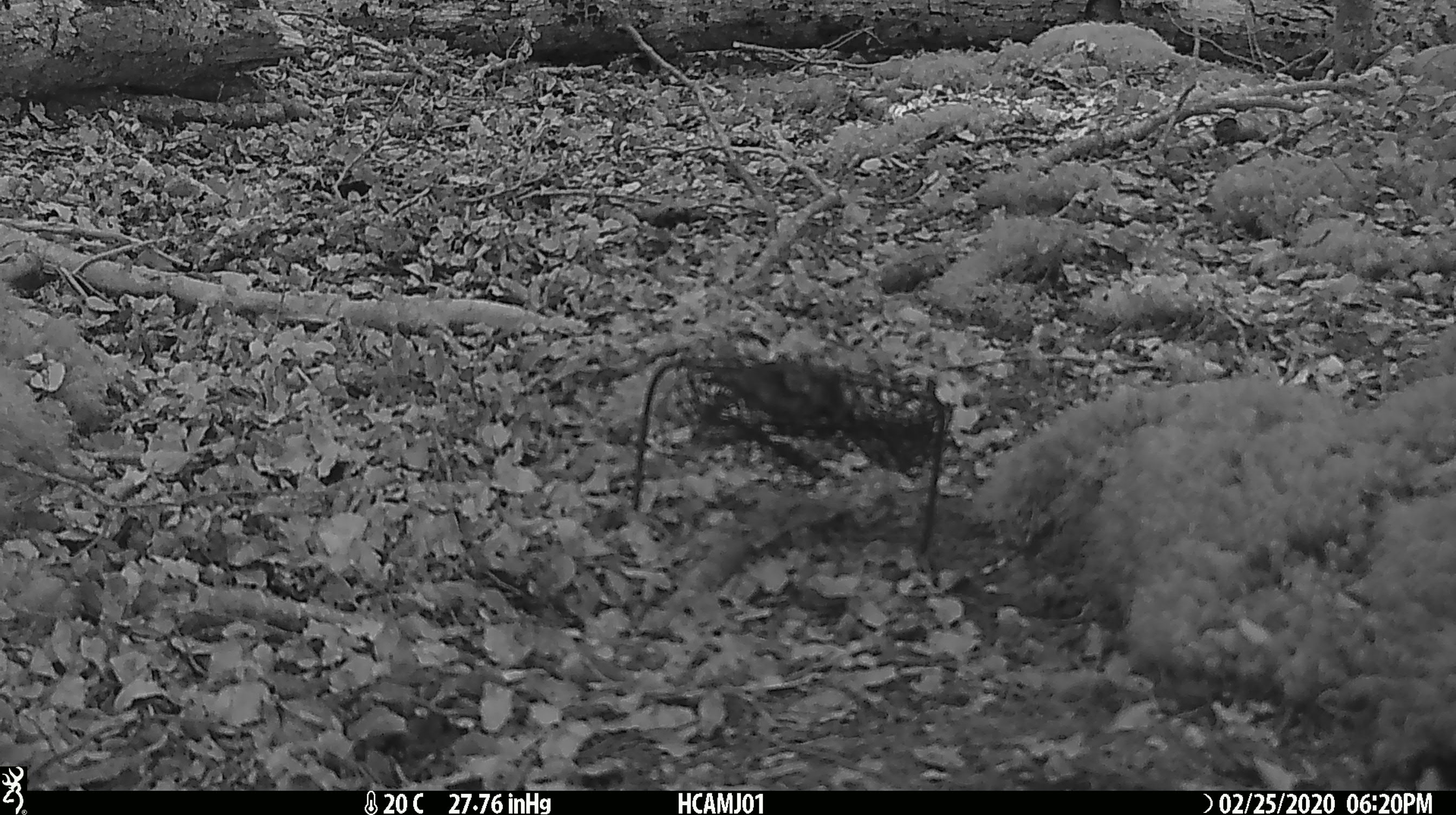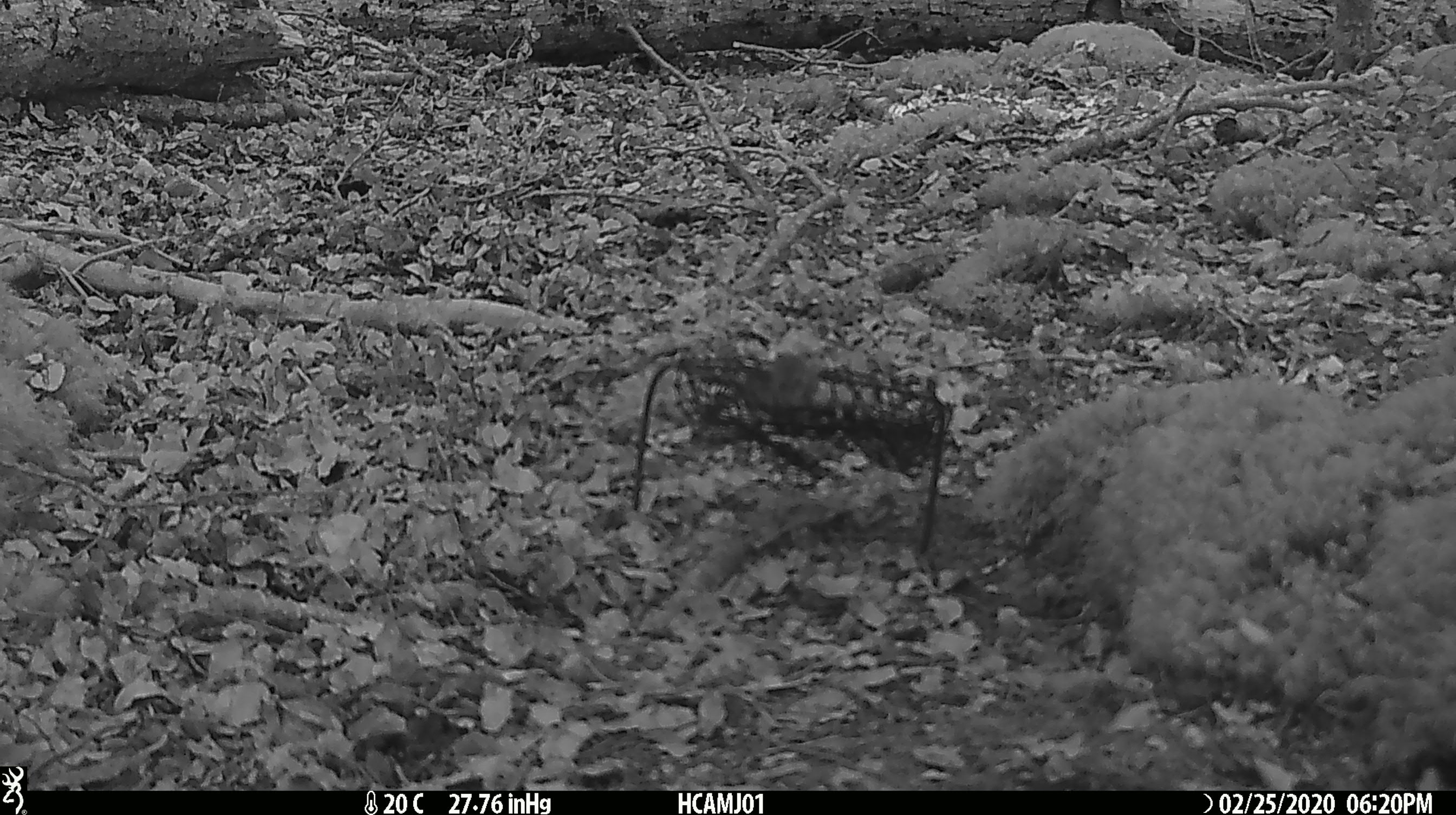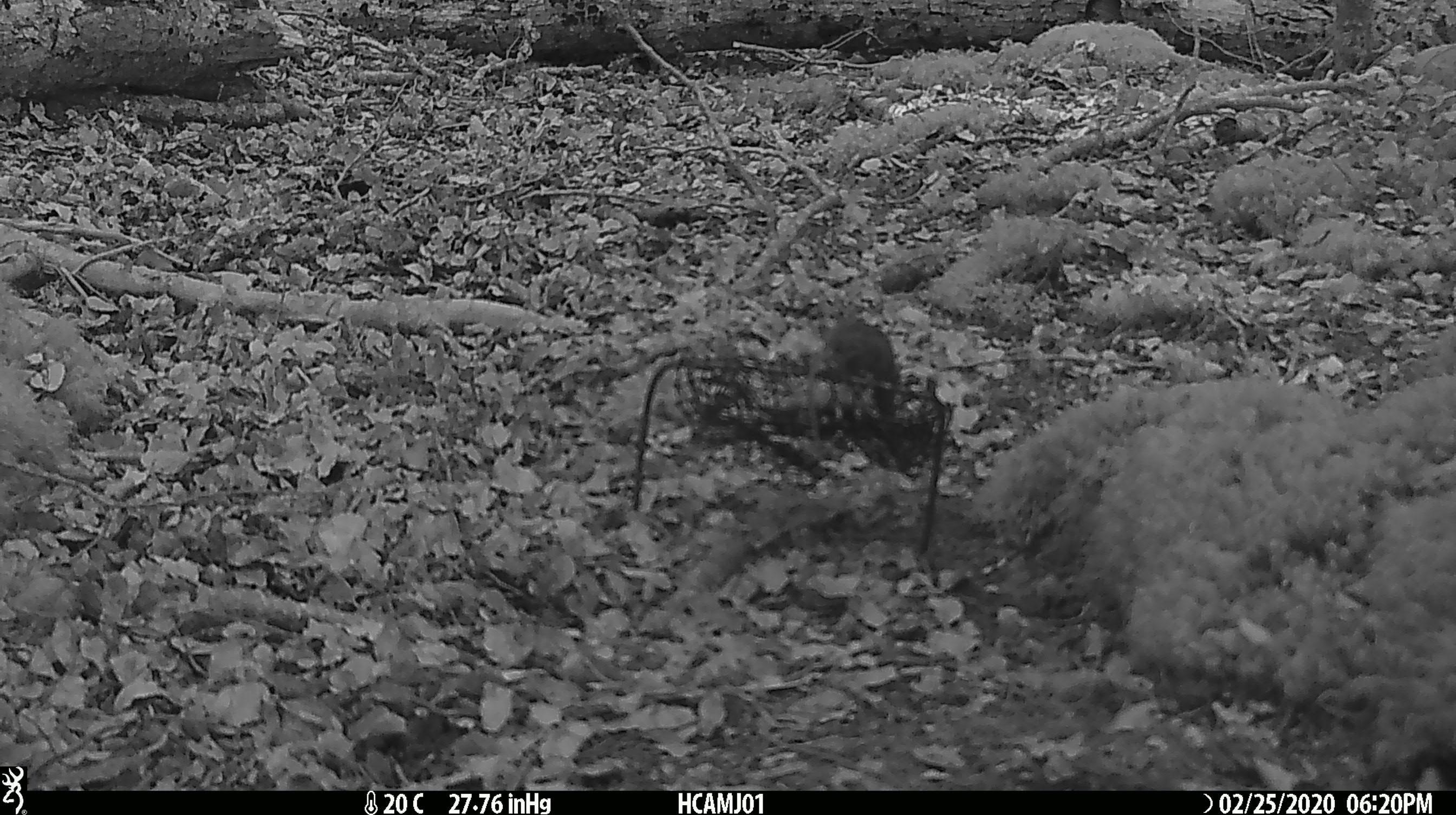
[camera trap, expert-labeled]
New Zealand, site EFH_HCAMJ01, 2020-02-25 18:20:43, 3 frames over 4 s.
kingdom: Animalia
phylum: Chordata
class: Mammalia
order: Rodentia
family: Muridae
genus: Mus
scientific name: Mus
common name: mouse